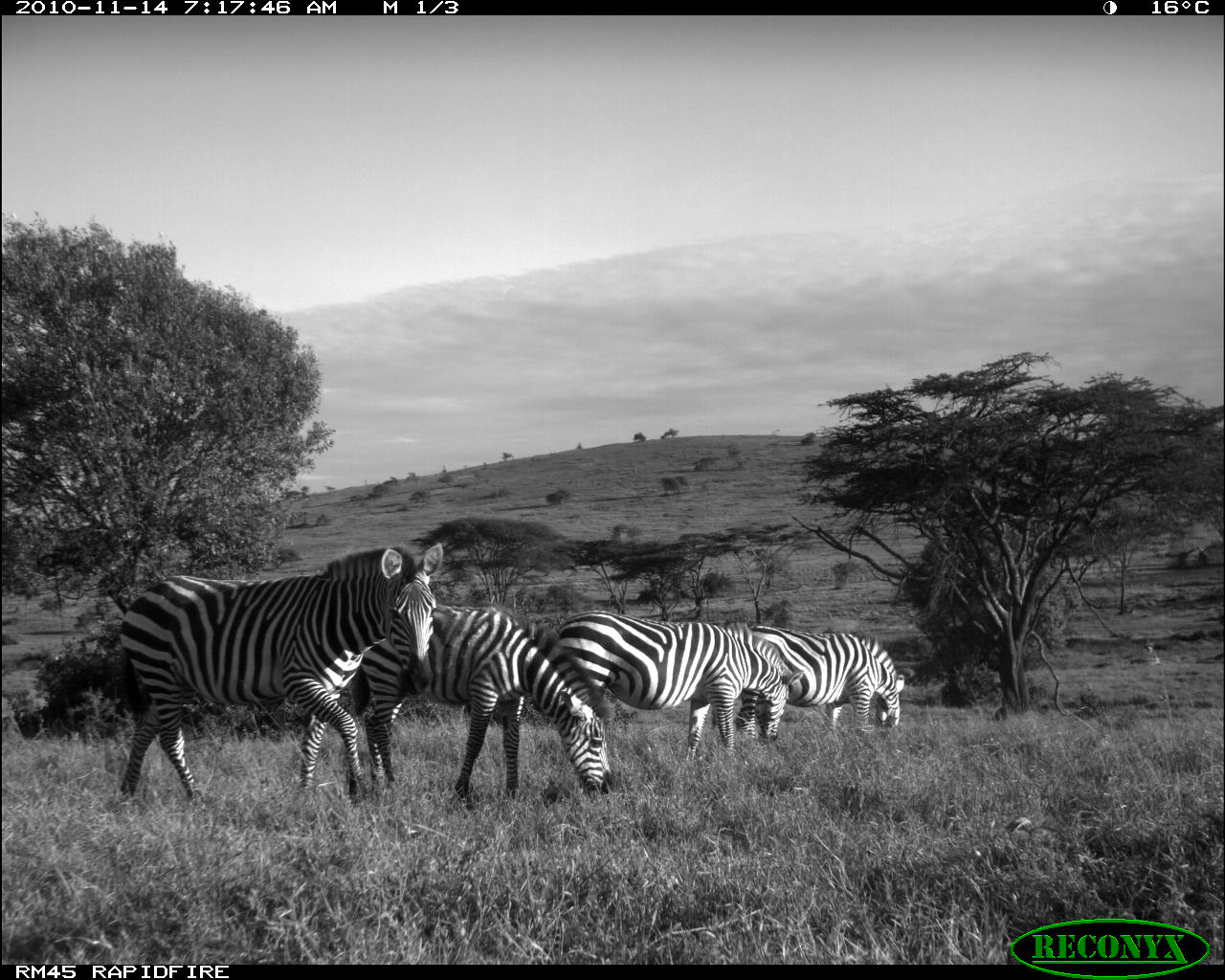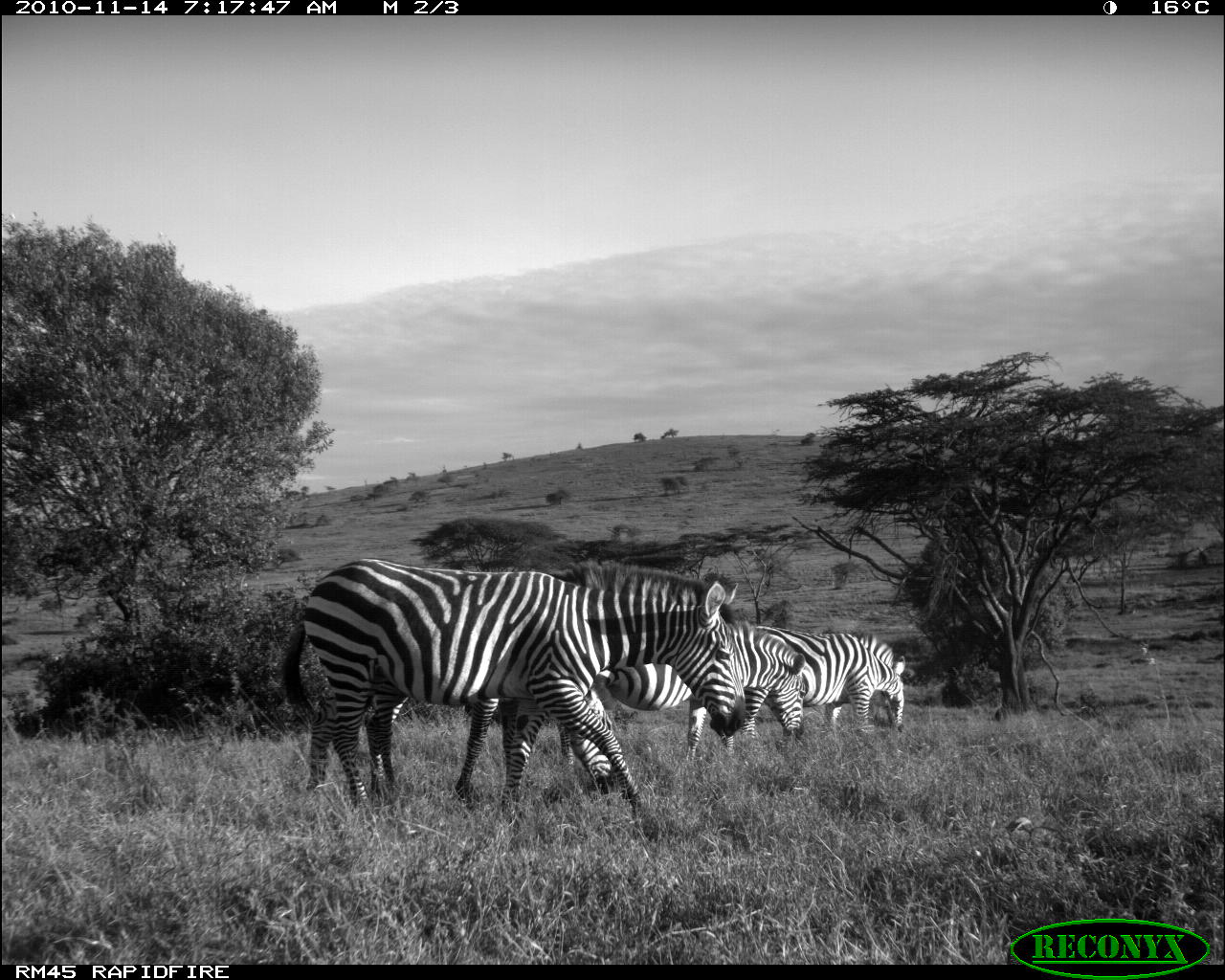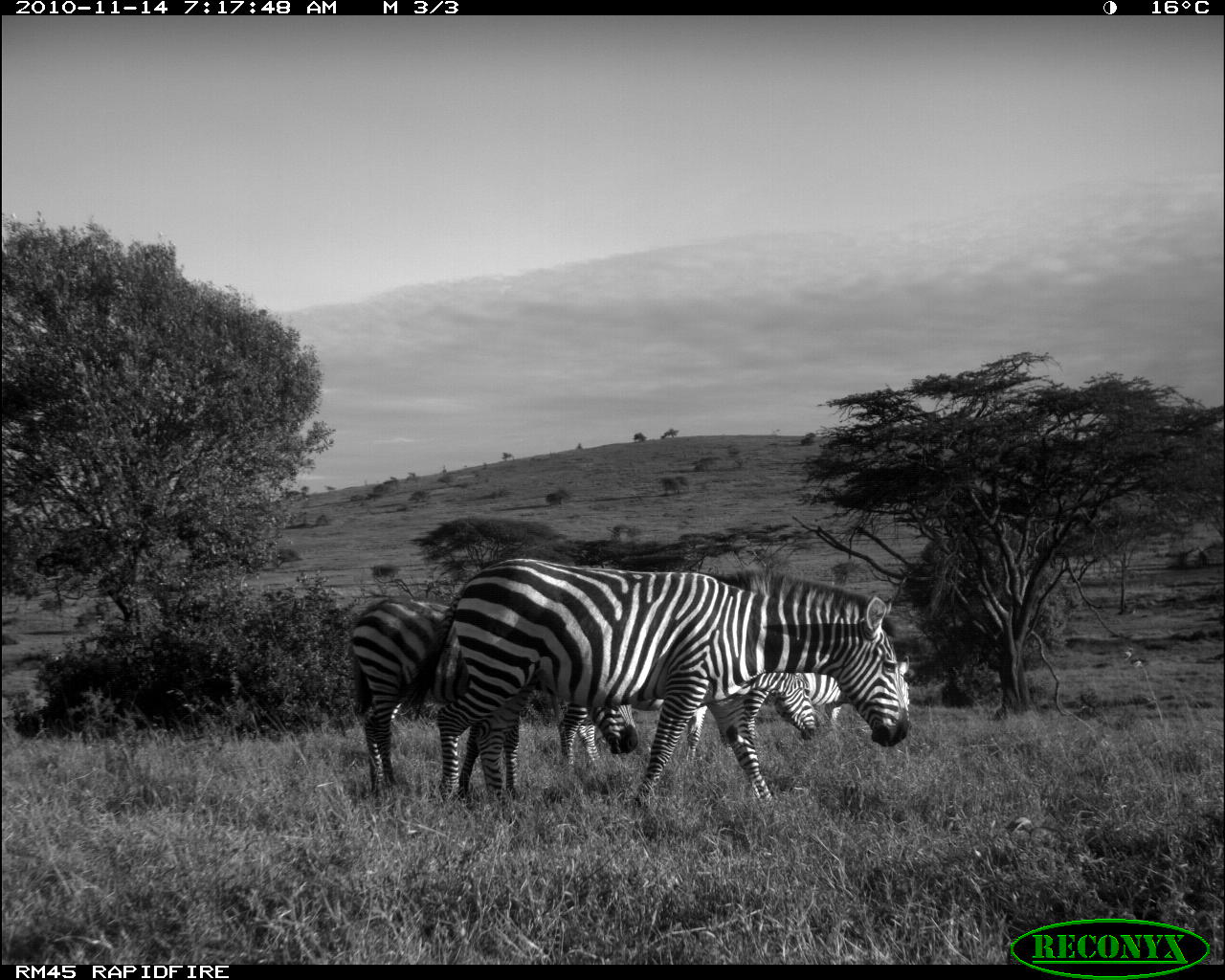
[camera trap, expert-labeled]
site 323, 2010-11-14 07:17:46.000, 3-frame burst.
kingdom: Animalia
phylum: Chordata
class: Mammalia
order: Perissodactyla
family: Equidae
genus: Equus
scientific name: Equus quagga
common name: plains zebra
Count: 4.